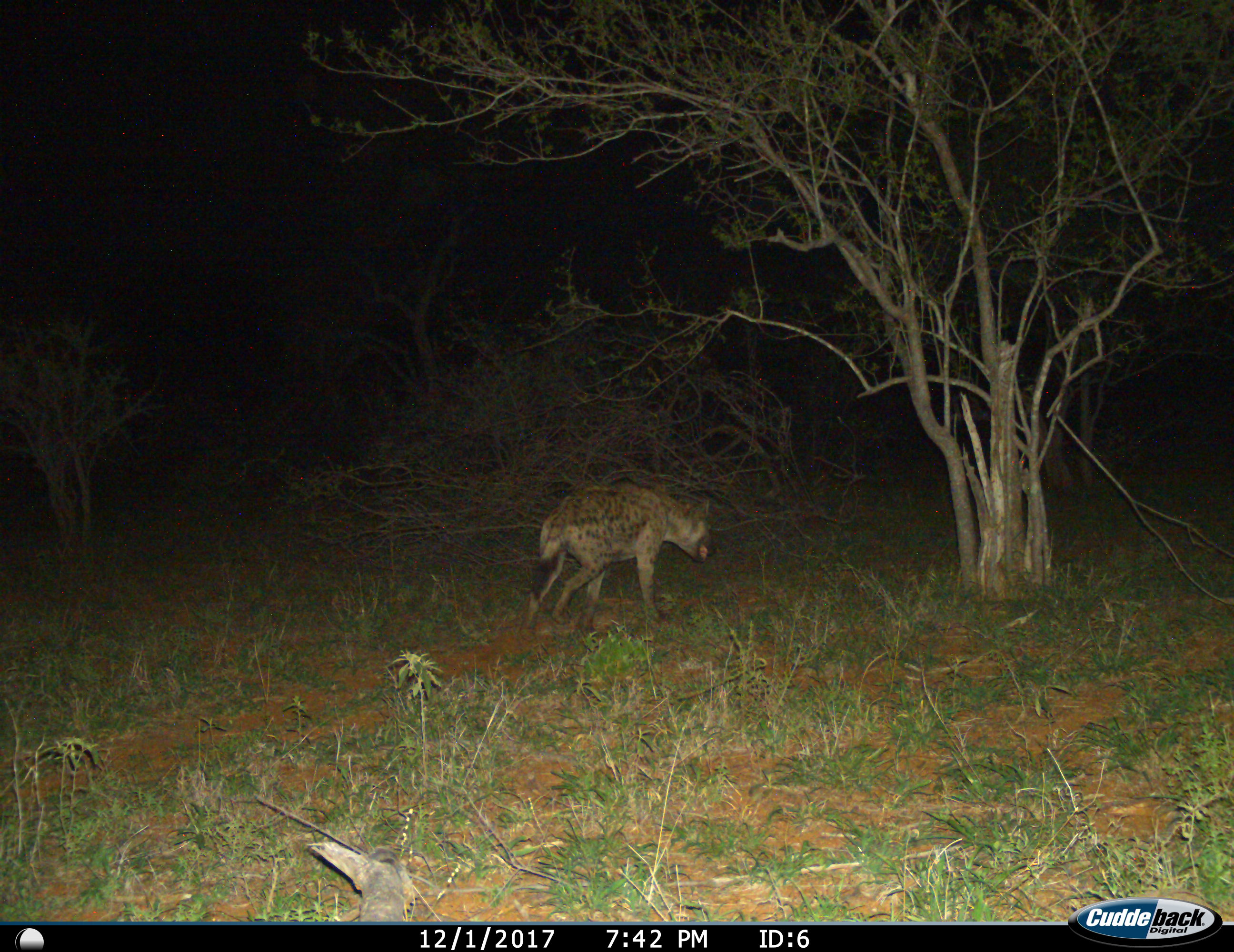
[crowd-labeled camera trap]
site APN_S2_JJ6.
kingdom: Animalia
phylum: Chordata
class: Mammalia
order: Carnivora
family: Hyaenidae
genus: Crocuta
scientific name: Crocuta crocuta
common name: spotted hyena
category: hyenaspotted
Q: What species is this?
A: Hyenaspotted (spotted hyena) (Crocuta crocuta).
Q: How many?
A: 1.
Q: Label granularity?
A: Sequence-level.